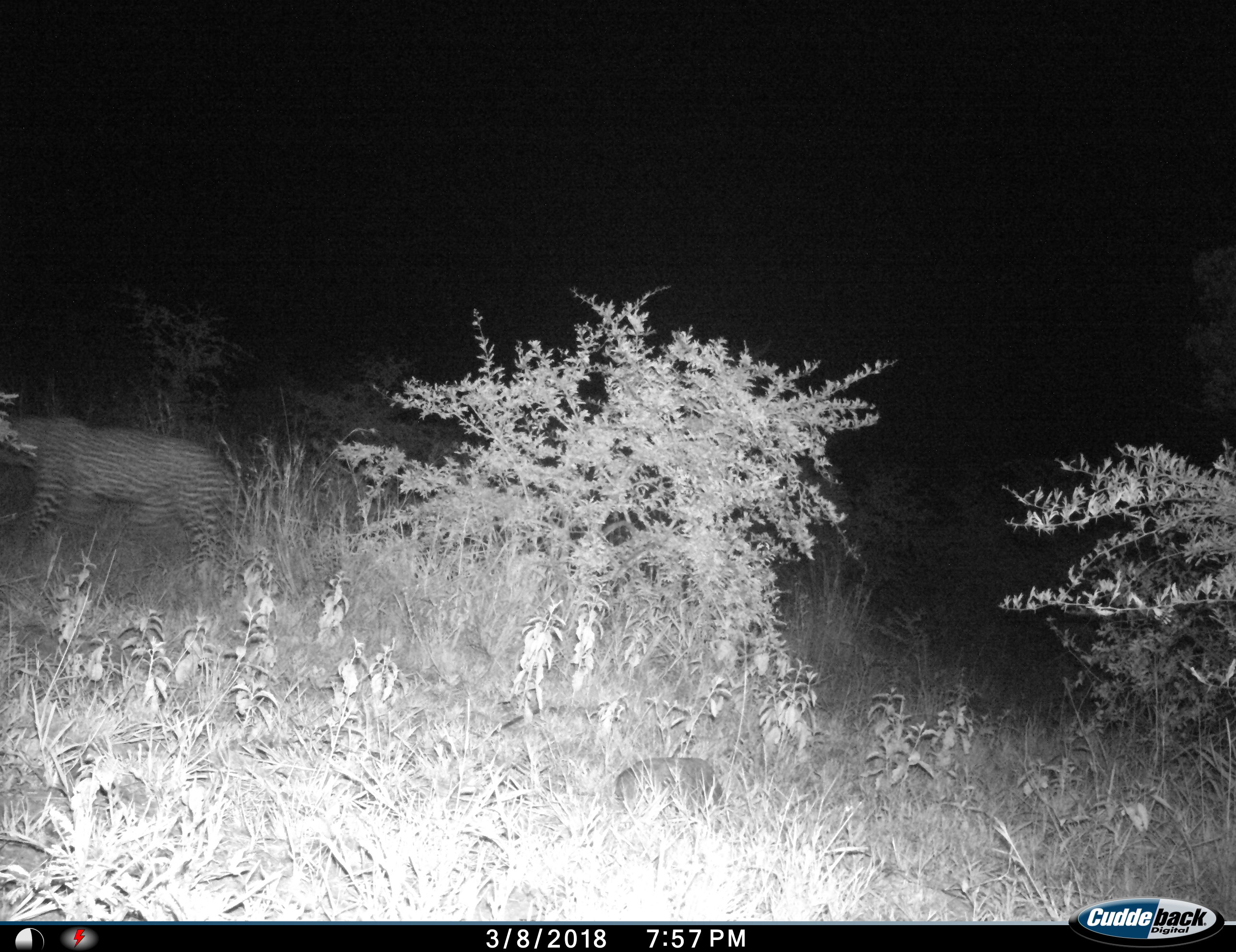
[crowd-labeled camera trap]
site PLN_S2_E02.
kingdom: Animalia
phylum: Chordata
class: Mammalia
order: Carnivora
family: Felidae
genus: Panthera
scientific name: Panthera pardus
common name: leopard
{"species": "leopard (Panthera pardus)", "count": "1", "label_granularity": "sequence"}